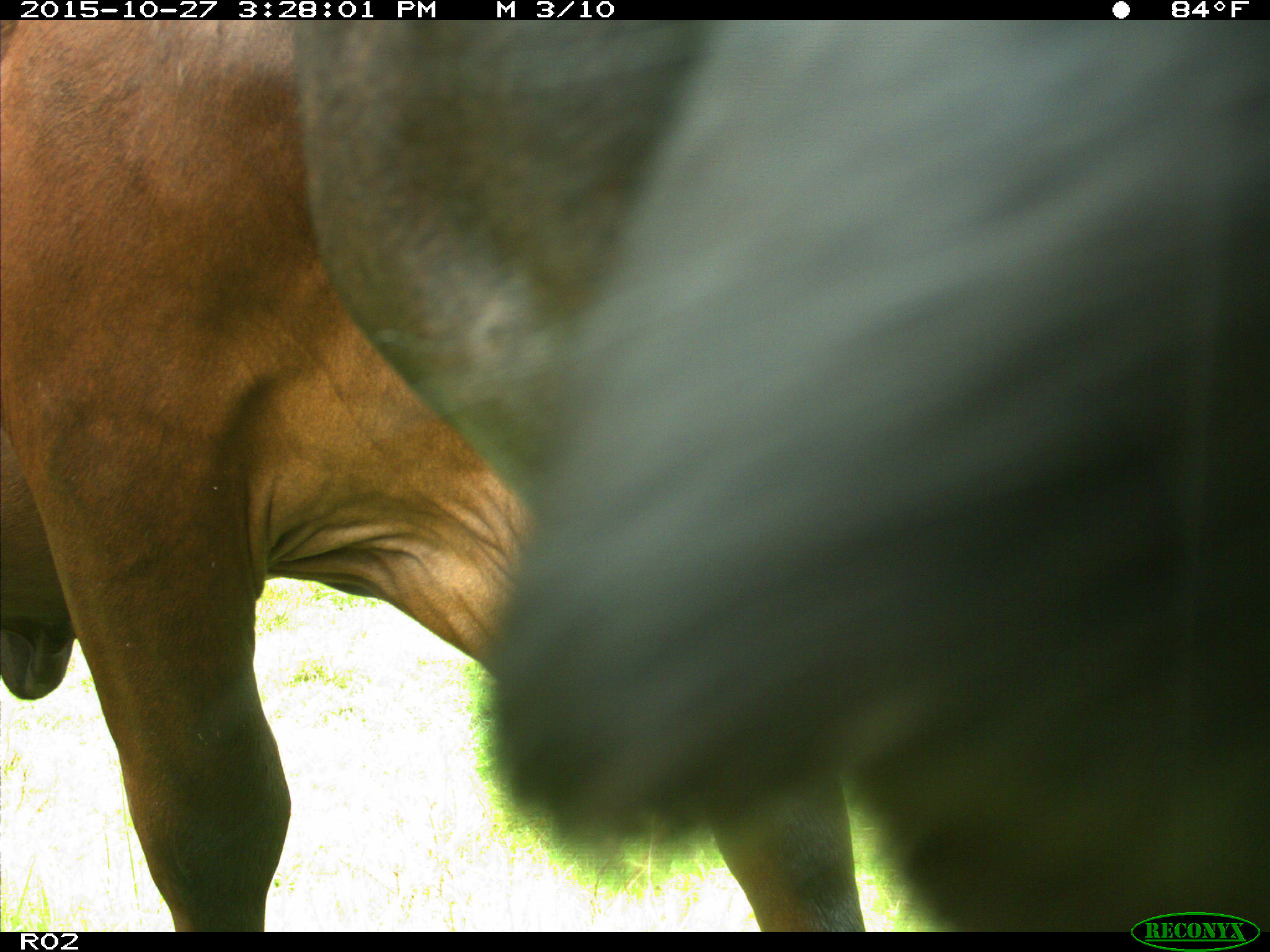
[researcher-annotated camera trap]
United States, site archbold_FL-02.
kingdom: Animalia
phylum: Chordata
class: Mammalia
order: Artiodactyla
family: Bovidae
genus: Bos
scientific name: Bos taurus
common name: domestic cow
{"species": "Bos taurus (domestic cow)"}